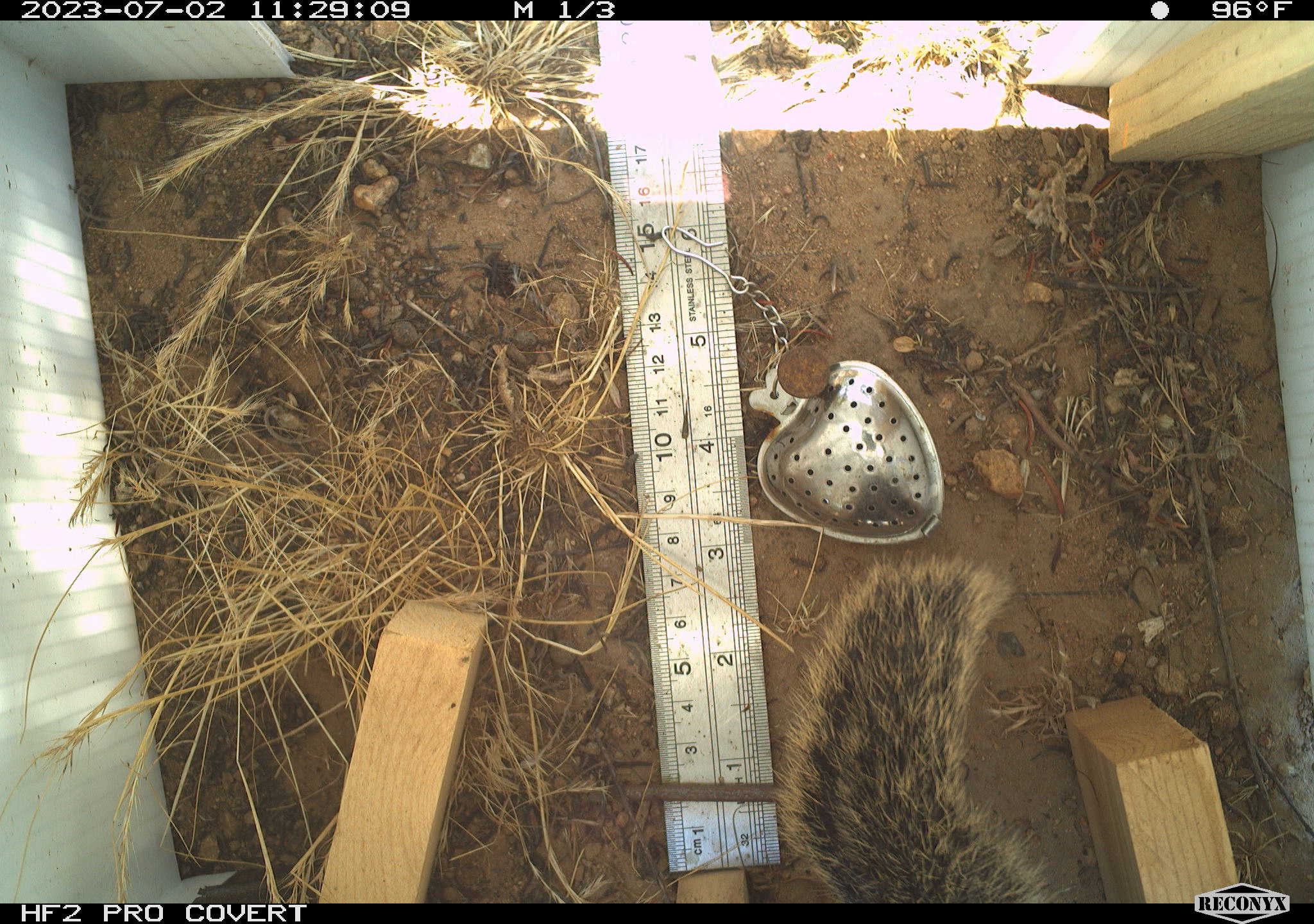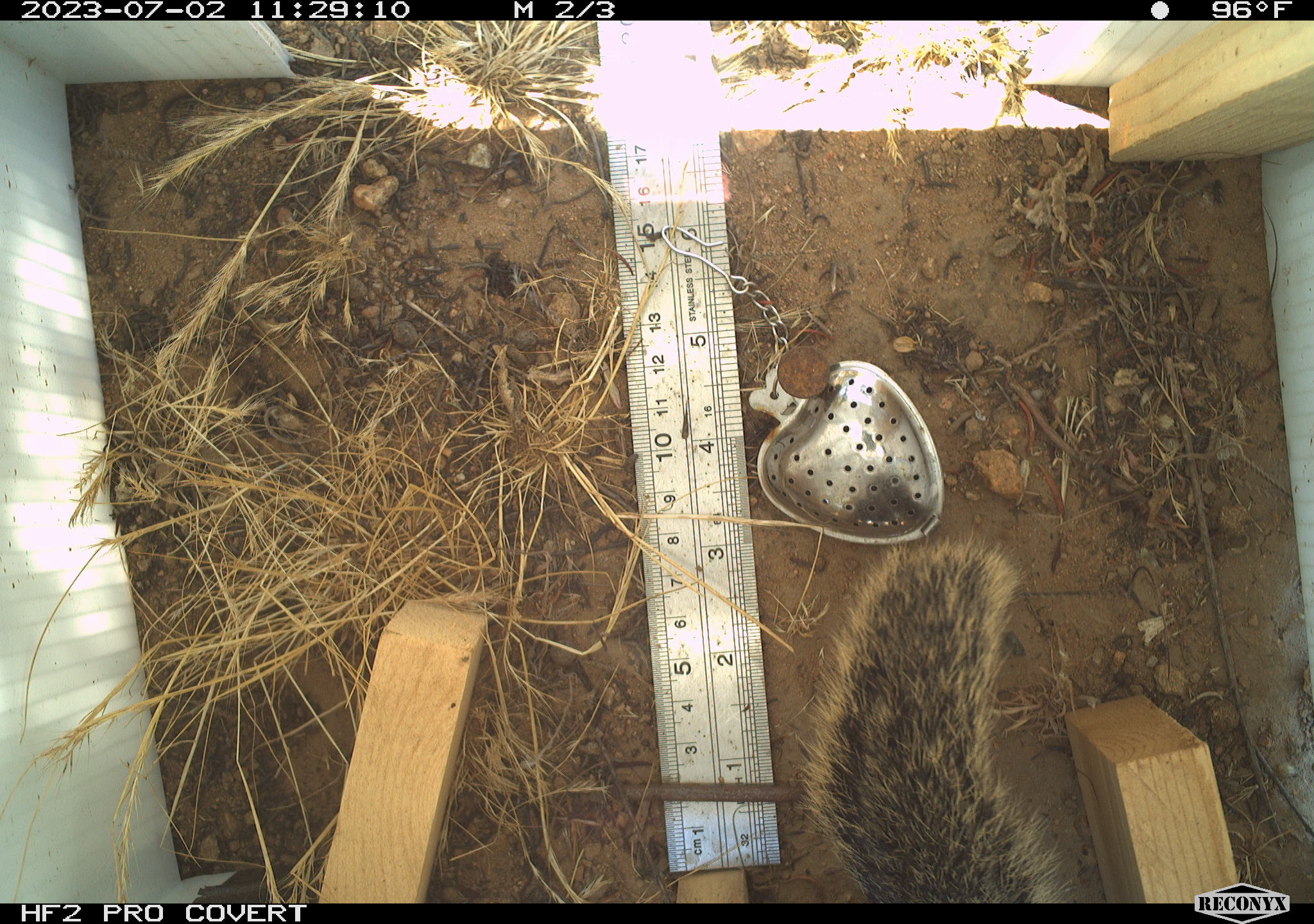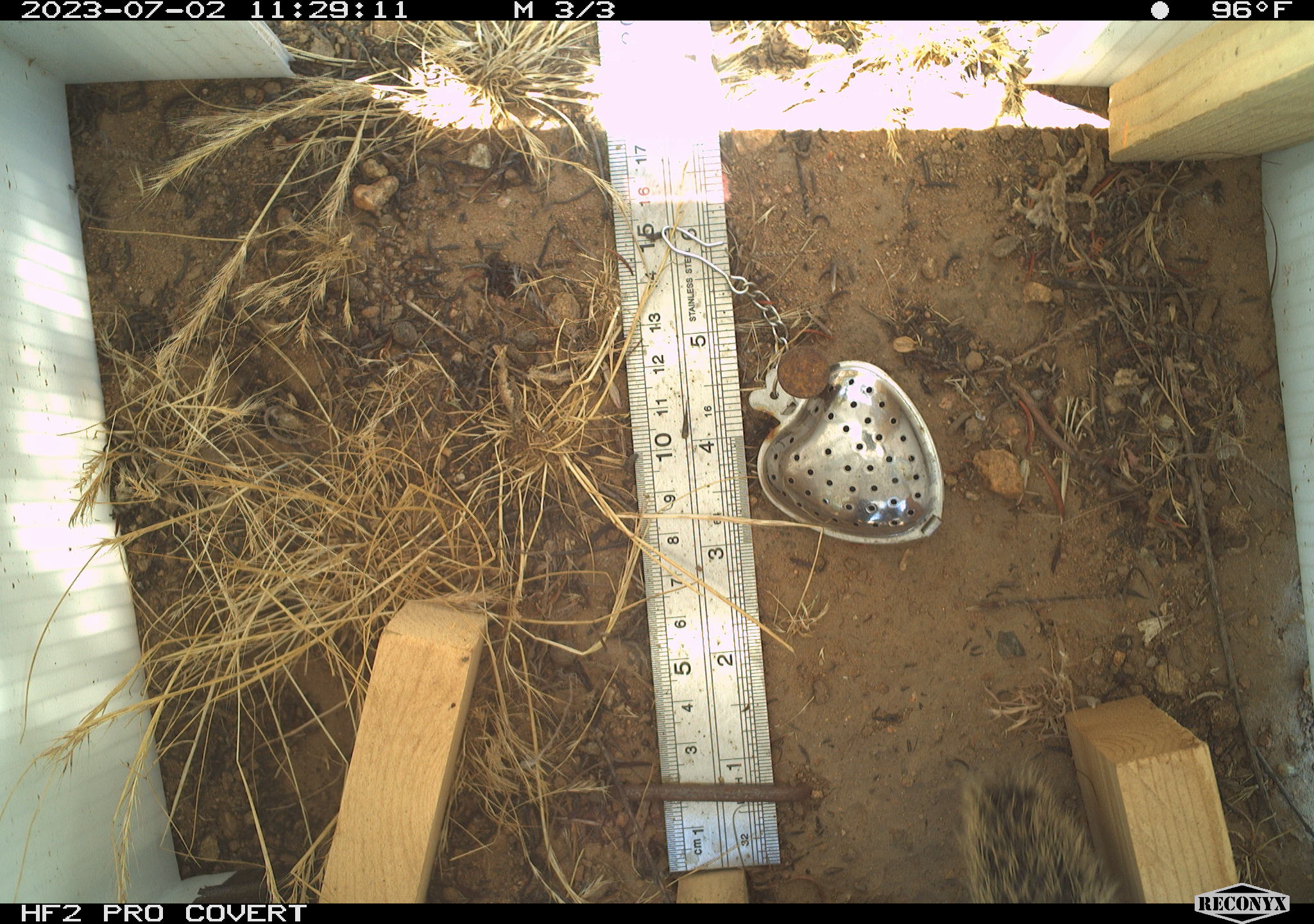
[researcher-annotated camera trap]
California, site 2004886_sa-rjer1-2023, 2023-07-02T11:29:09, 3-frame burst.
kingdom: Animalia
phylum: Chordata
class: Mammalia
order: Rodentia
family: Sciuridae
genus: Otospermophilus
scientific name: Otospermophilus beecheyi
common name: california ground squirrel